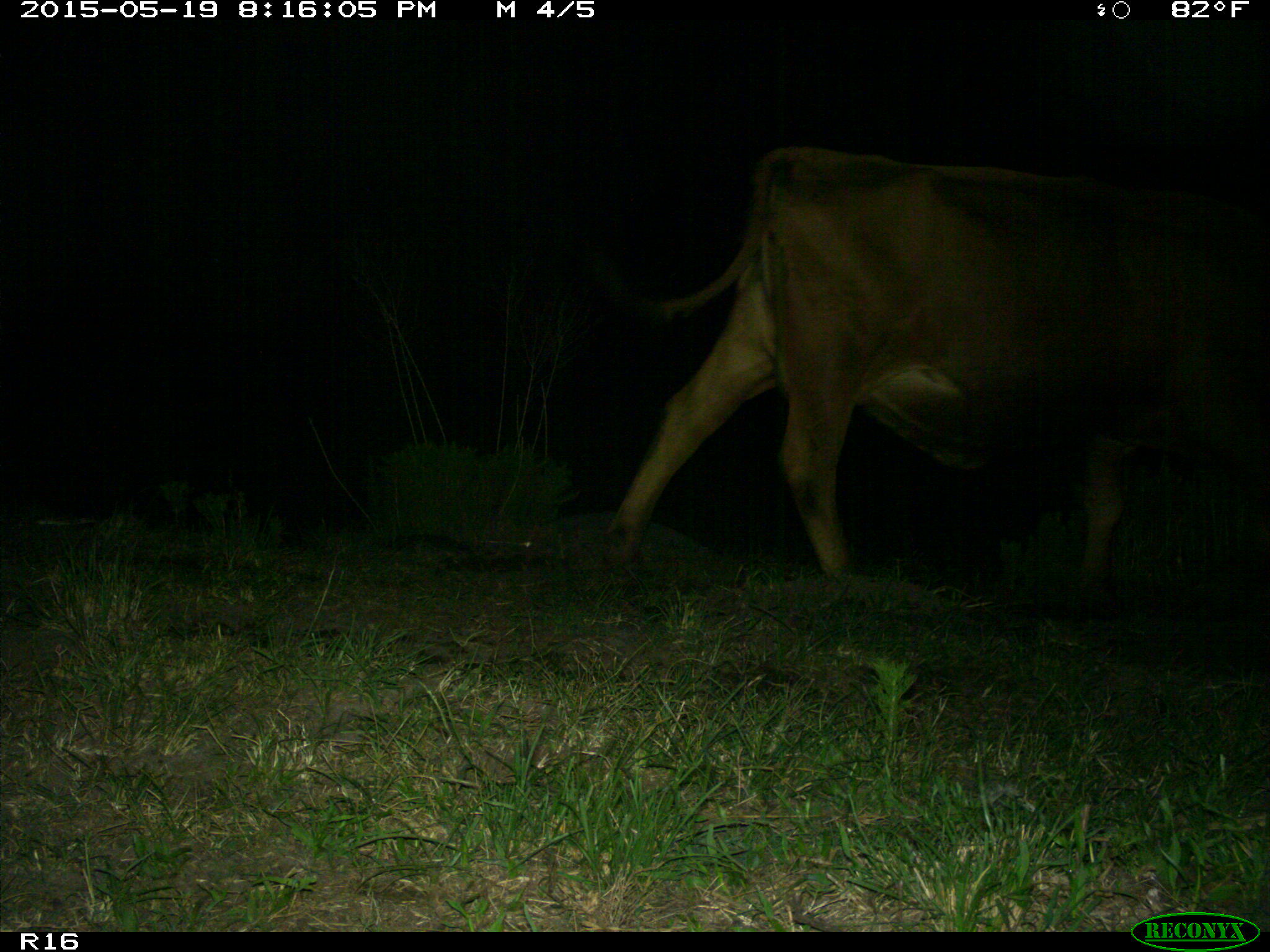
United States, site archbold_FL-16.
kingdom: Animalia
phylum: Chordata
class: Mammalia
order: Artiodactyla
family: Bovidae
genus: Bos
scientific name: Bos taurus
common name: domestic cow